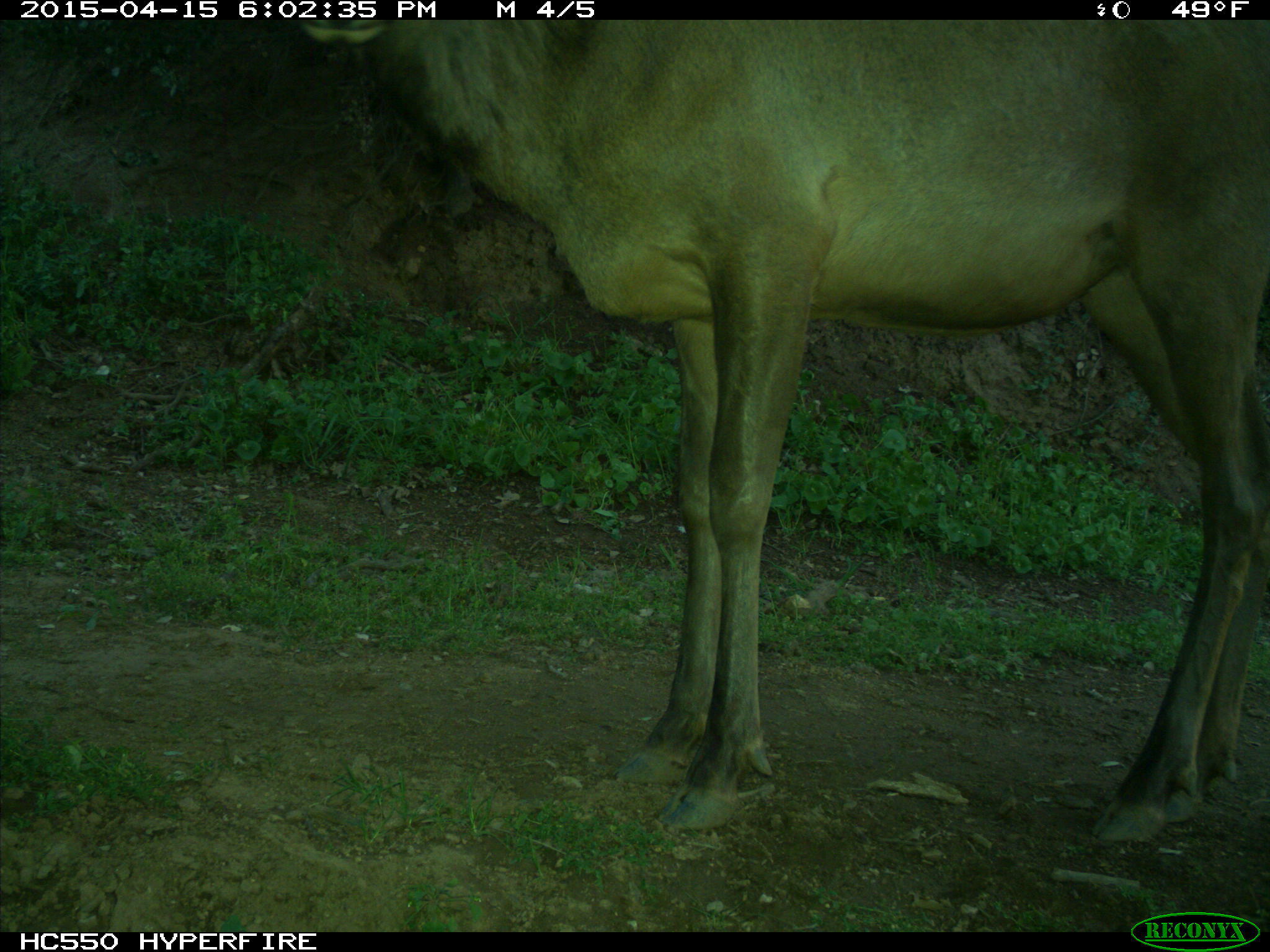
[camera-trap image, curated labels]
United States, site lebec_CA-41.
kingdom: Animalia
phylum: Chordata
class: Mammalia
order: Artiodactyla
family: Cervidae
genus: Cervus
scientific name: Cervus canadensis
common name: elk